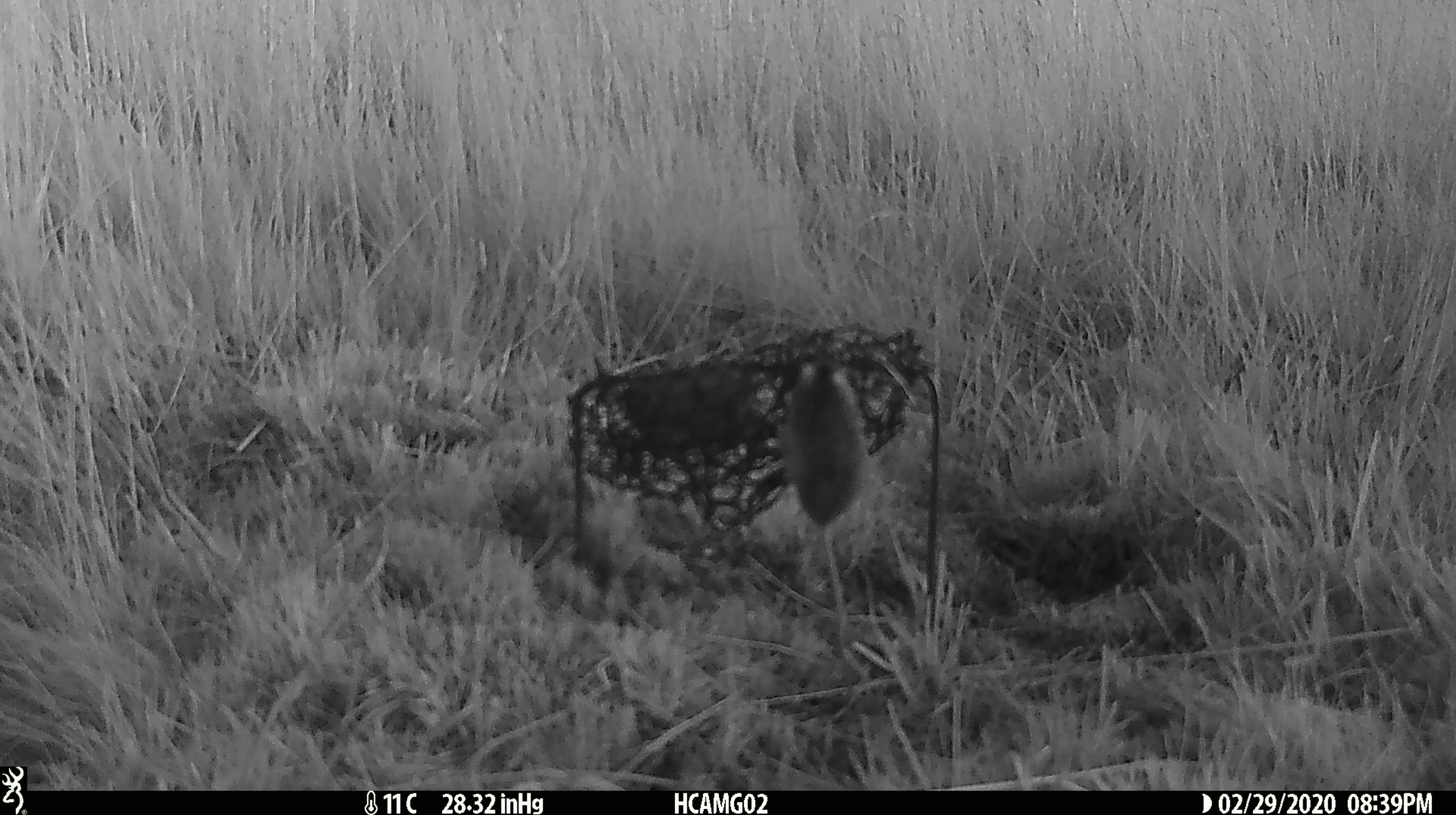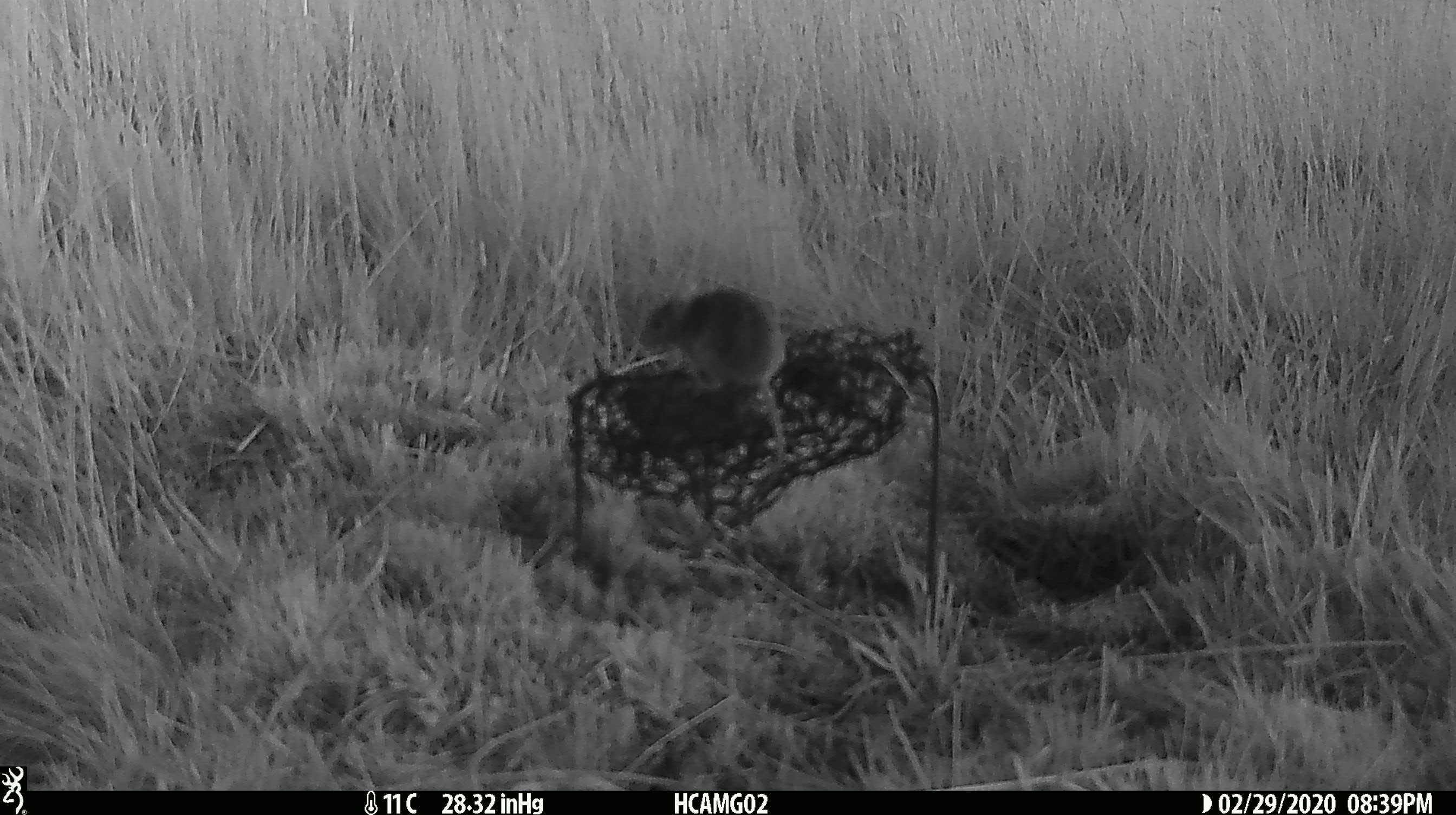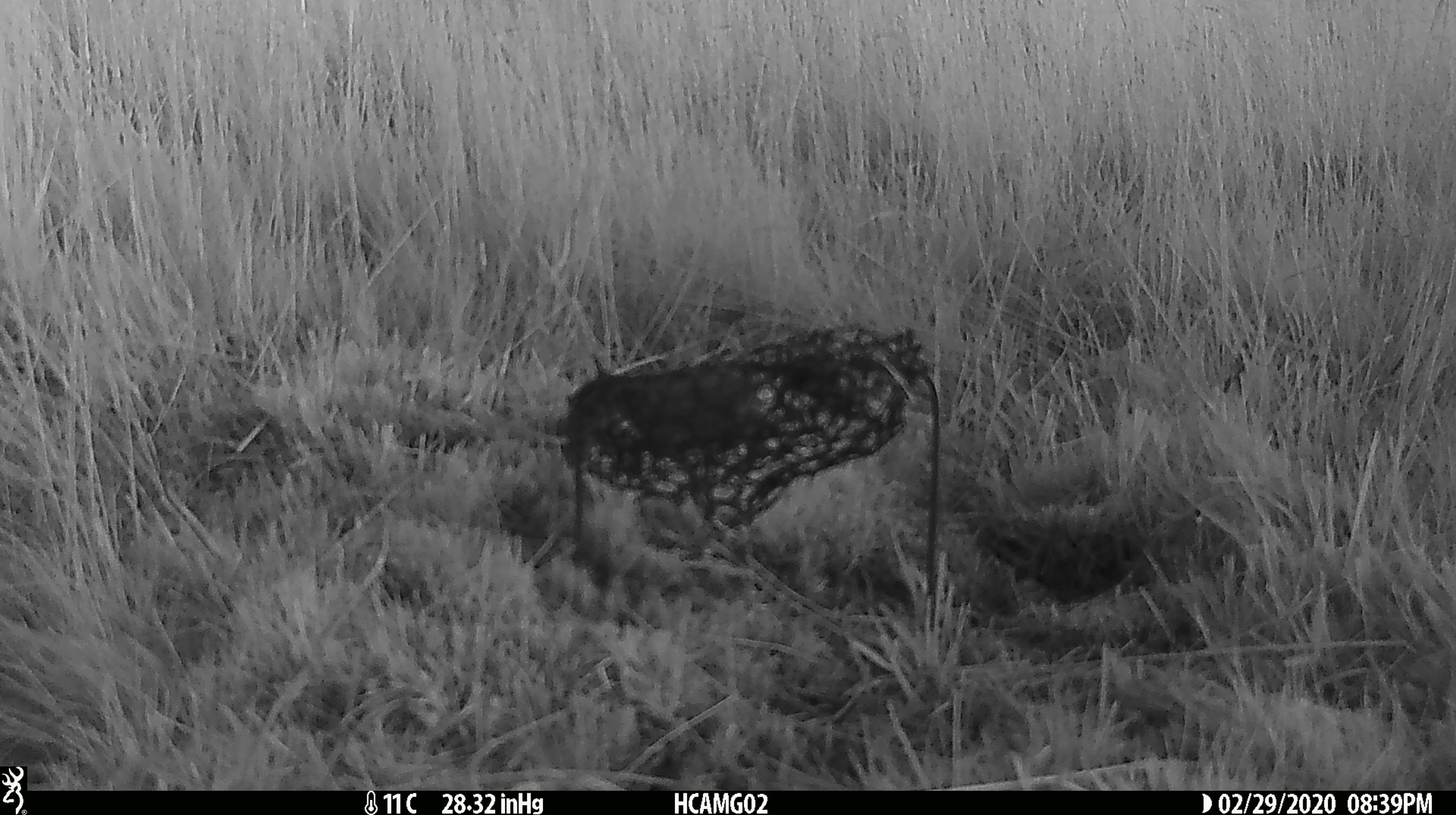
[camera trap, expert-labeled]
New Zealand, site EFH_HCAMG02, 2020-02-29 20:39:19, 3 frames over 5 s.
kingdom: Animalia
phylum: Chordata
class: Mammalia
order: Rodentia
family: Muridae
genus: Mus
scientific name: Mus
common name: mouse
Mouse (Mus).